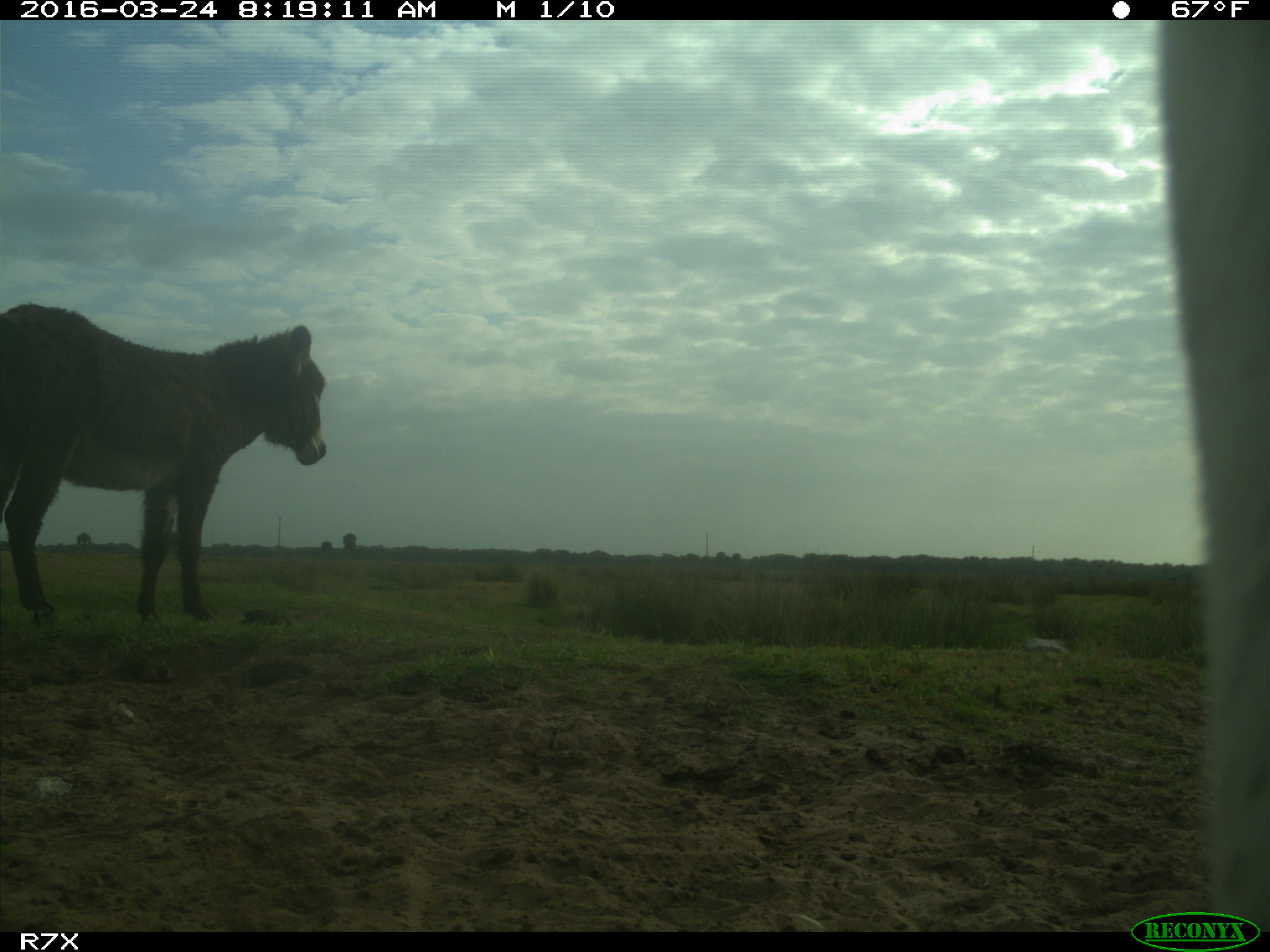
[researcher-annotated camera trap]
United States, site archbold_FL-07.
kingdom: Animalia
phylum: Chordata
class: Mammalia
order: Artiodactyla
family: Bovidae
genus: Bos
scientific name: Bos taurus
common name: domestic cow